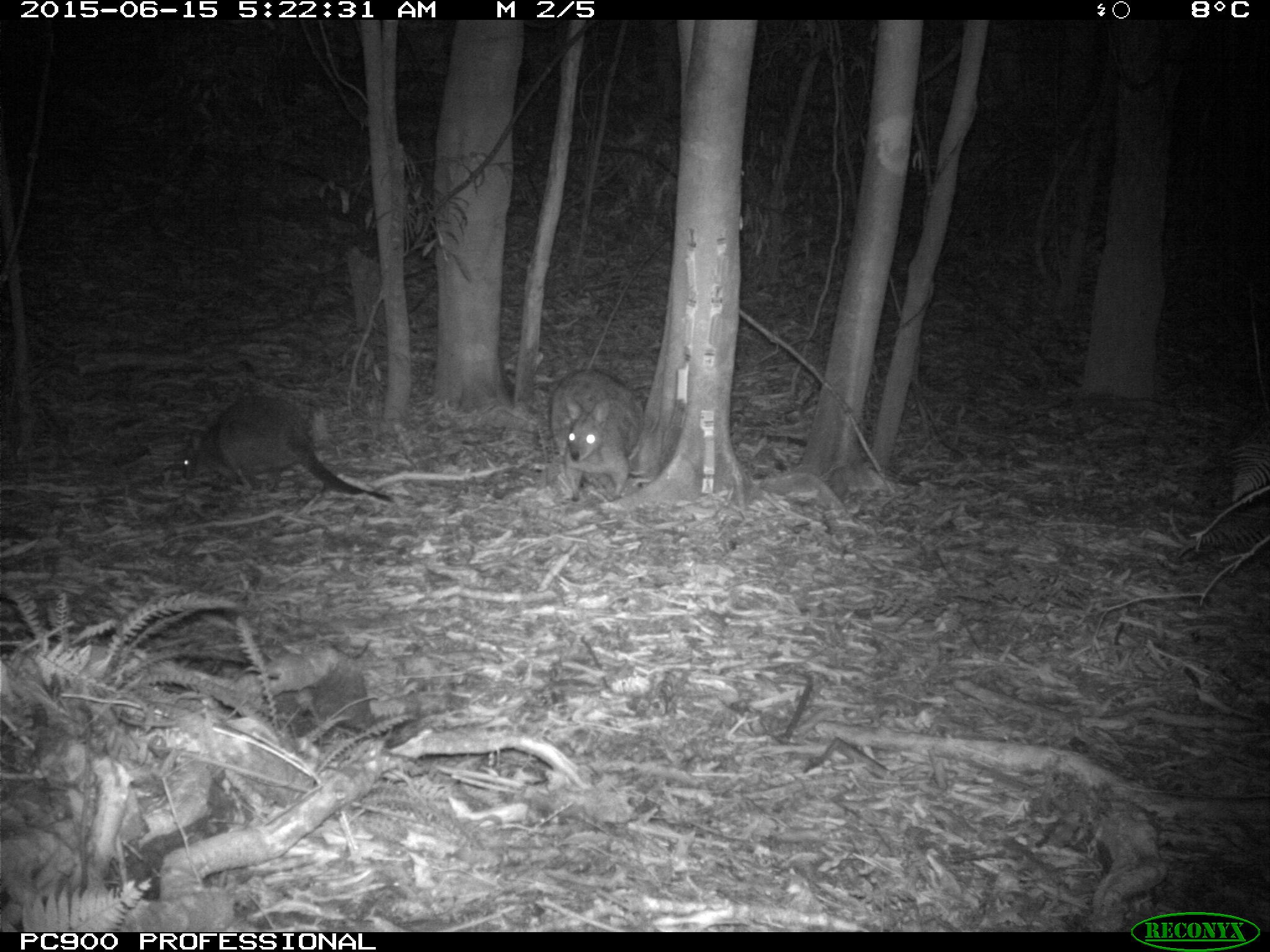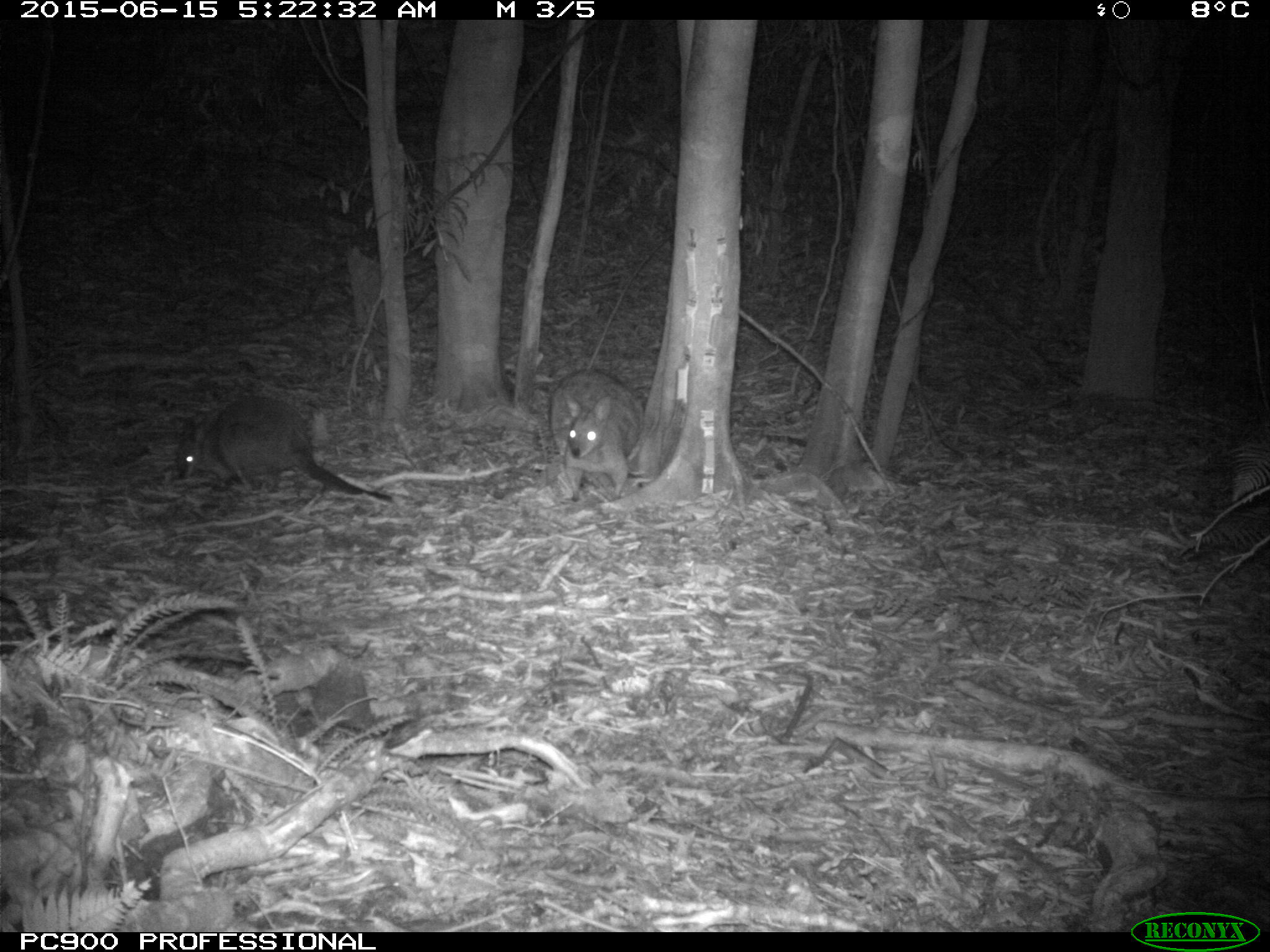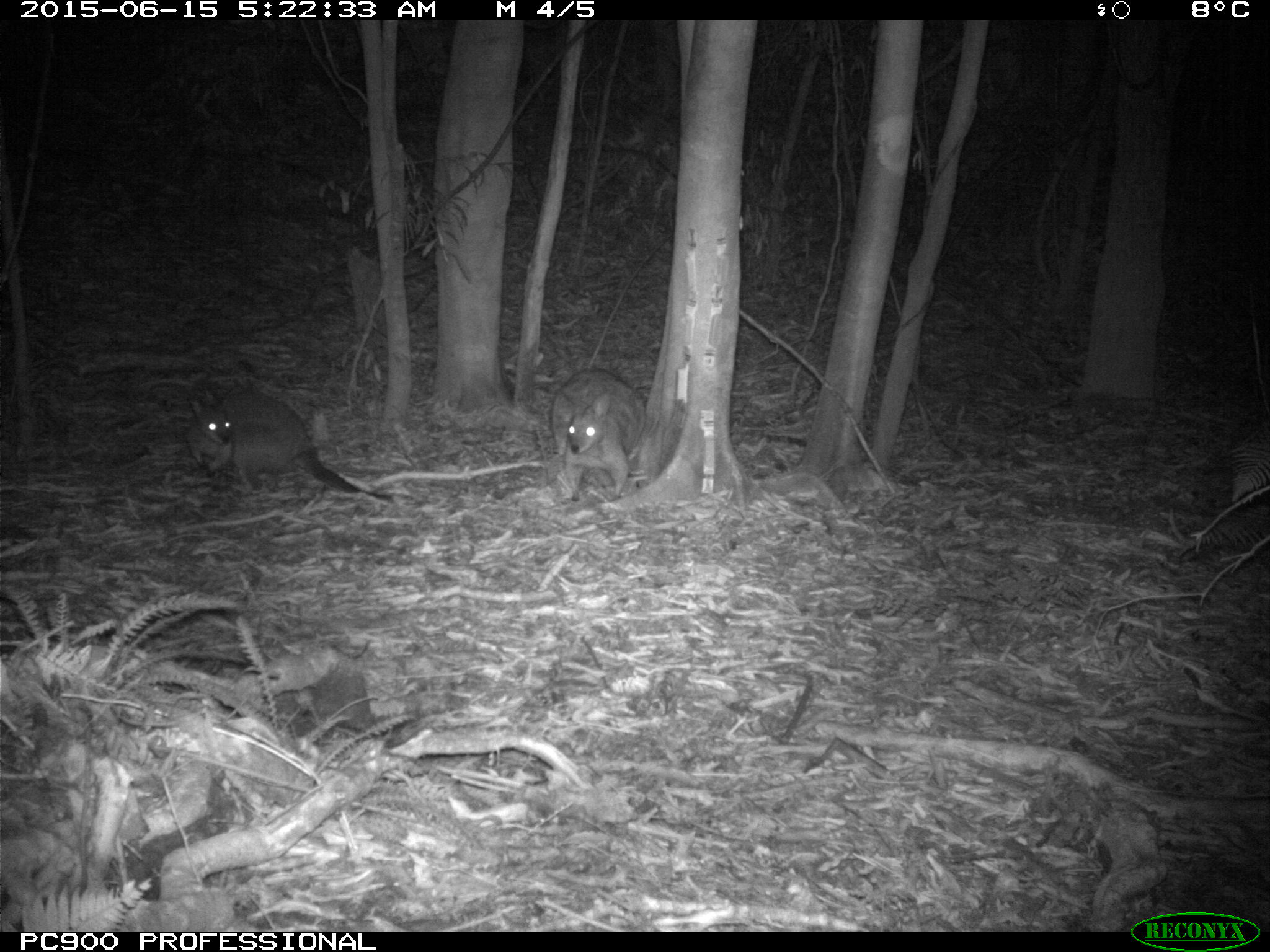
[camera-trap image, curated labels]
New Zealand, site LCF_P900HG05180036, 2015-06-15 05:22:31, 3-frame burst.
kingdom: Animalia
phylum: Chordata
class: Mammalia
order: Diprotodontia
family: Macropodidae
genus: Notamacropus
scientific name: Notamacropus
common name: wallaby